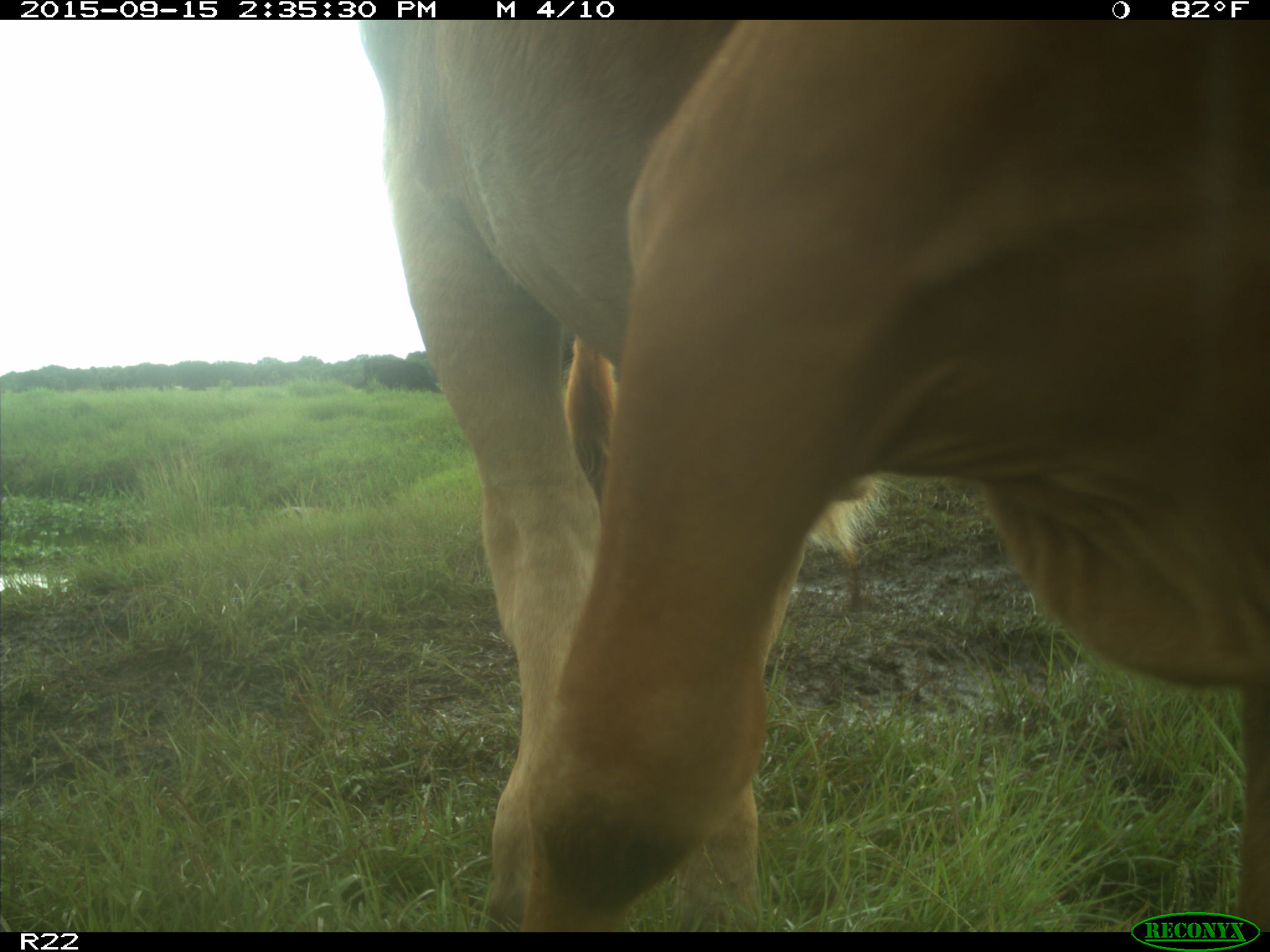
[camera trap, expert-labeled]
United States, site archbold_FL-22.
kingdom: Animalia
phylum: Chordata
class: Mammalia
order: Artiodactyla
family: Bovidae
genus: Bos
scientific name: Bos taurus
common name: domestic cow